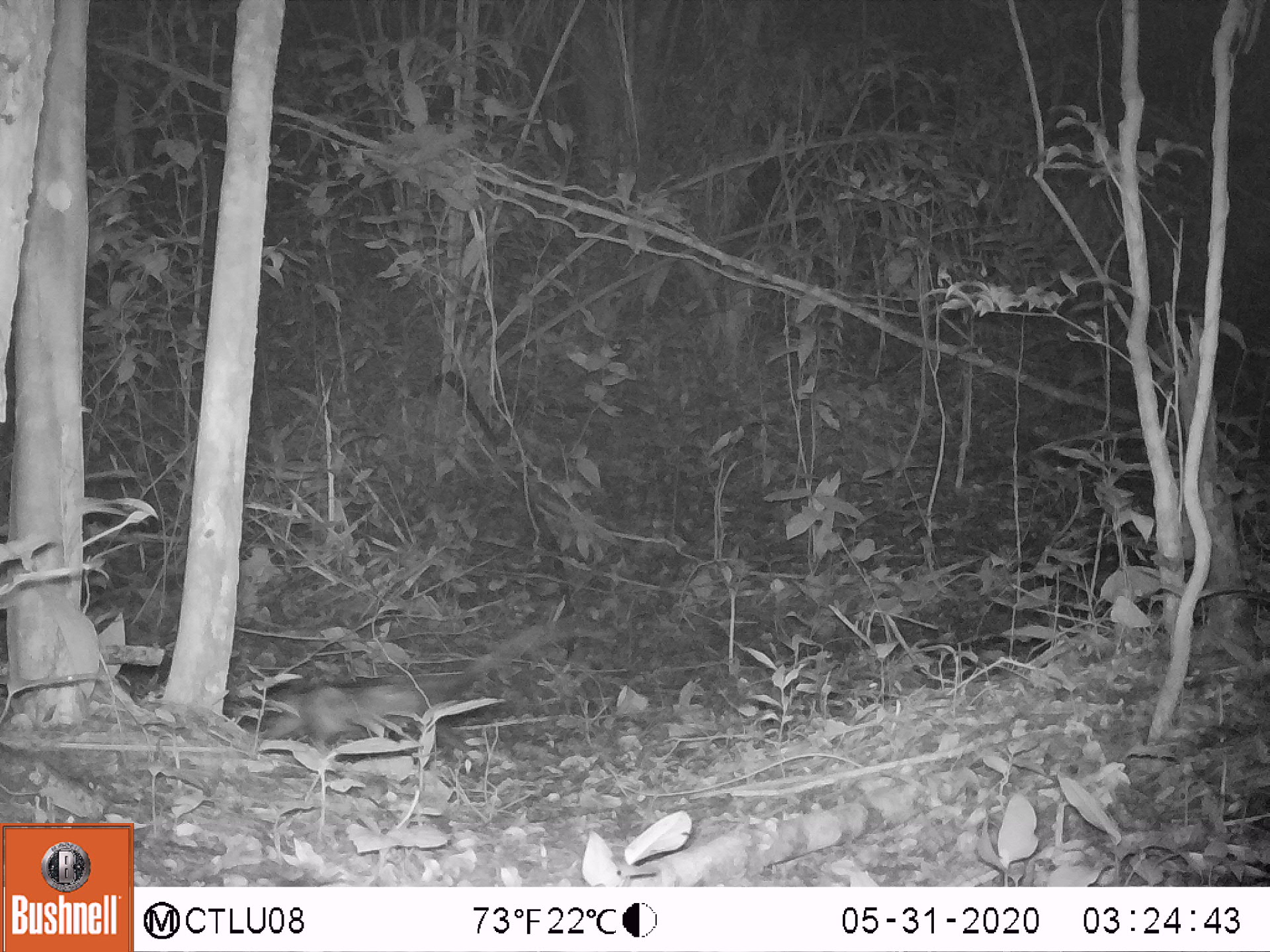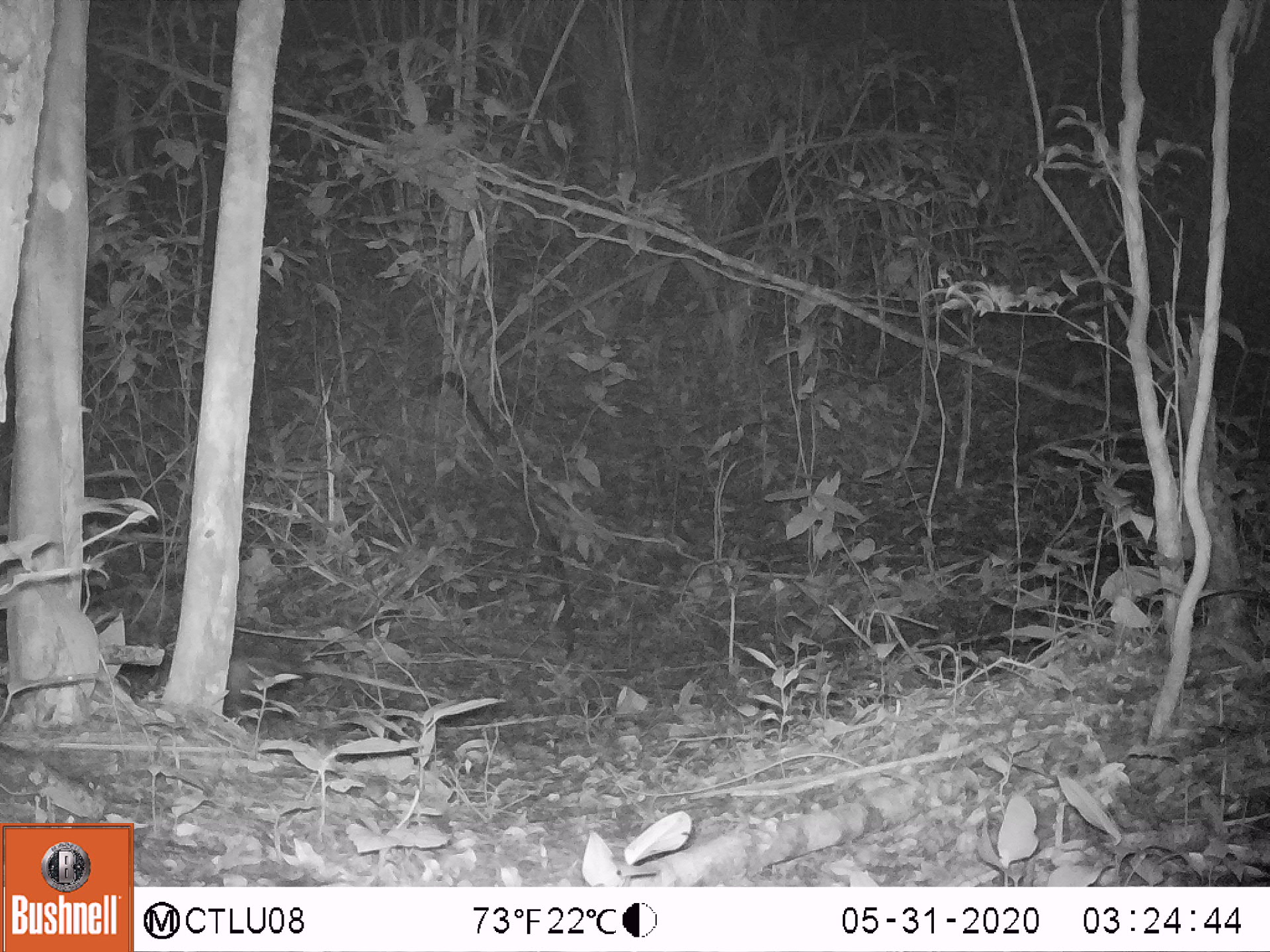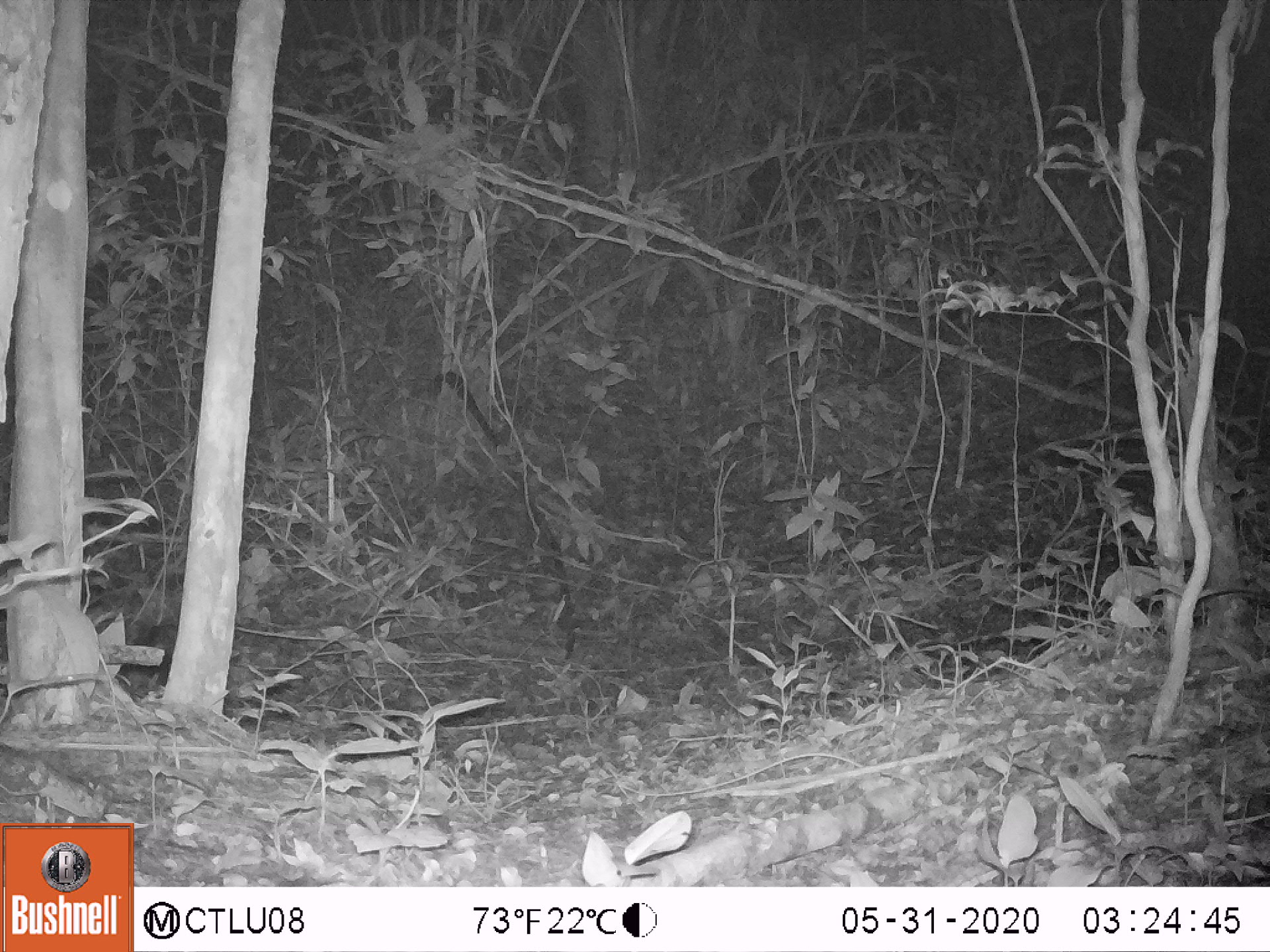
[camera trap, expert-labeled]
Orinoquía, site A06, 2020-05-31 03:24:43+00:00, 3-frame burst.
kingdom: Animalia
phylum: Chordata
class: Mammalia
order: Didelphimorphia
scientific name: Didelphimorphia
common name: possum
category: unknown possum